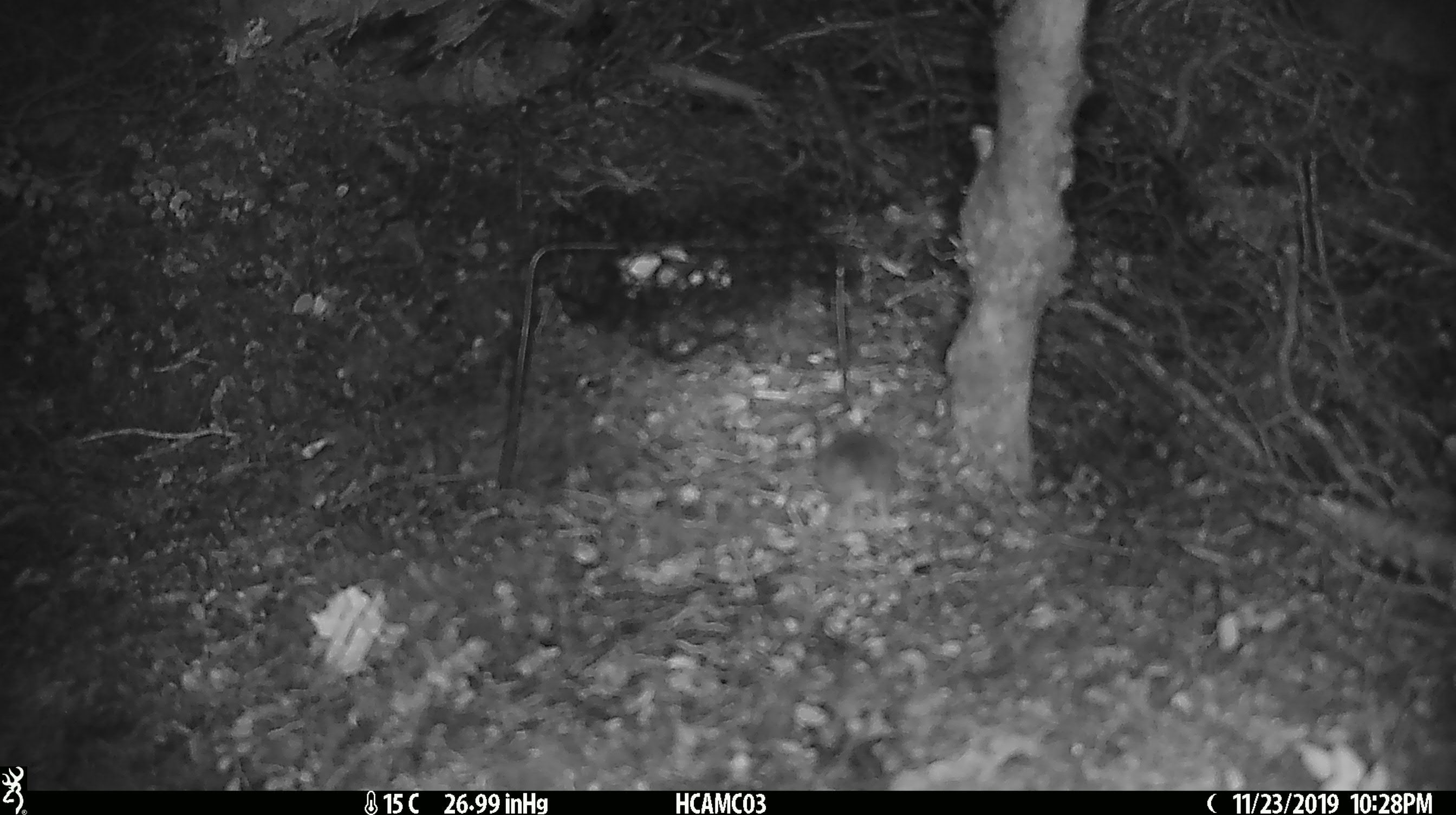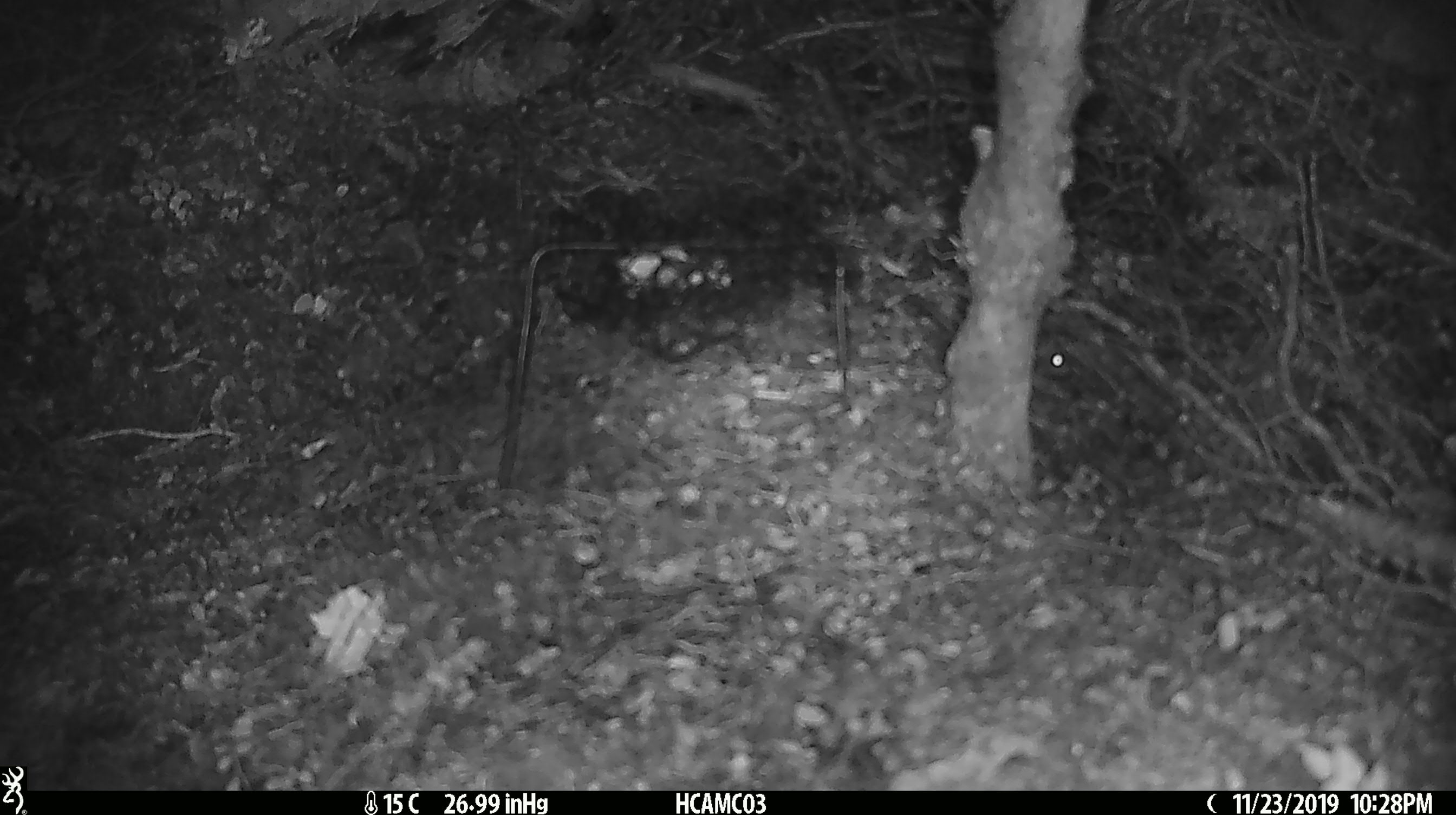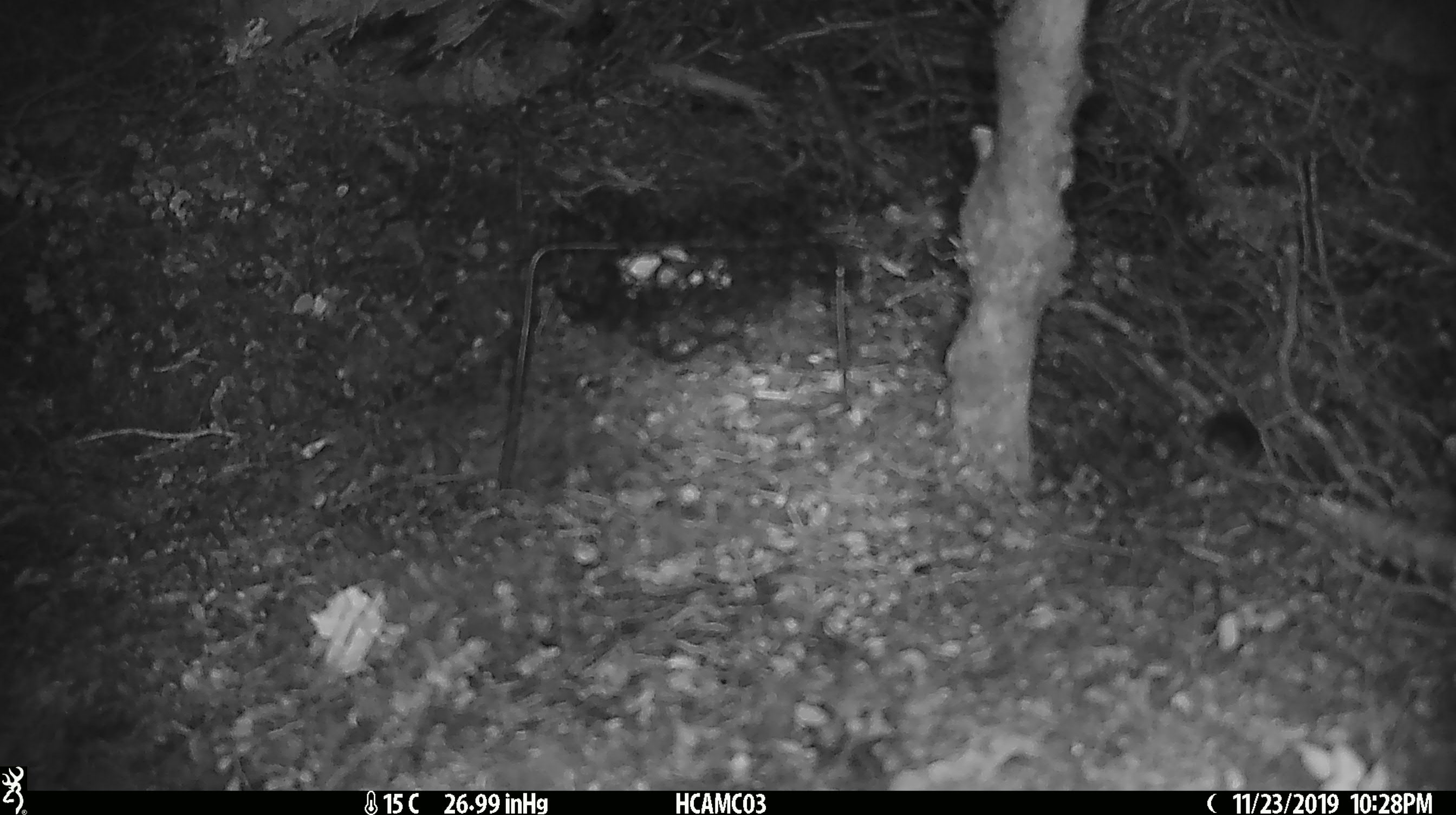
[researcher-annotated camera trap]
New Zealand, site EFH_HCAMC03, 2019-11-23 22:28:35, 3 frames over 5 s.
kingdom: Animalia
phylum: Chordata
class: Mammalia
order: Rodentia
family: Muridae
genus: Mus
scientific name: Mus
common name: mouse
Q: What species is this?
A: Mouse (Mus).